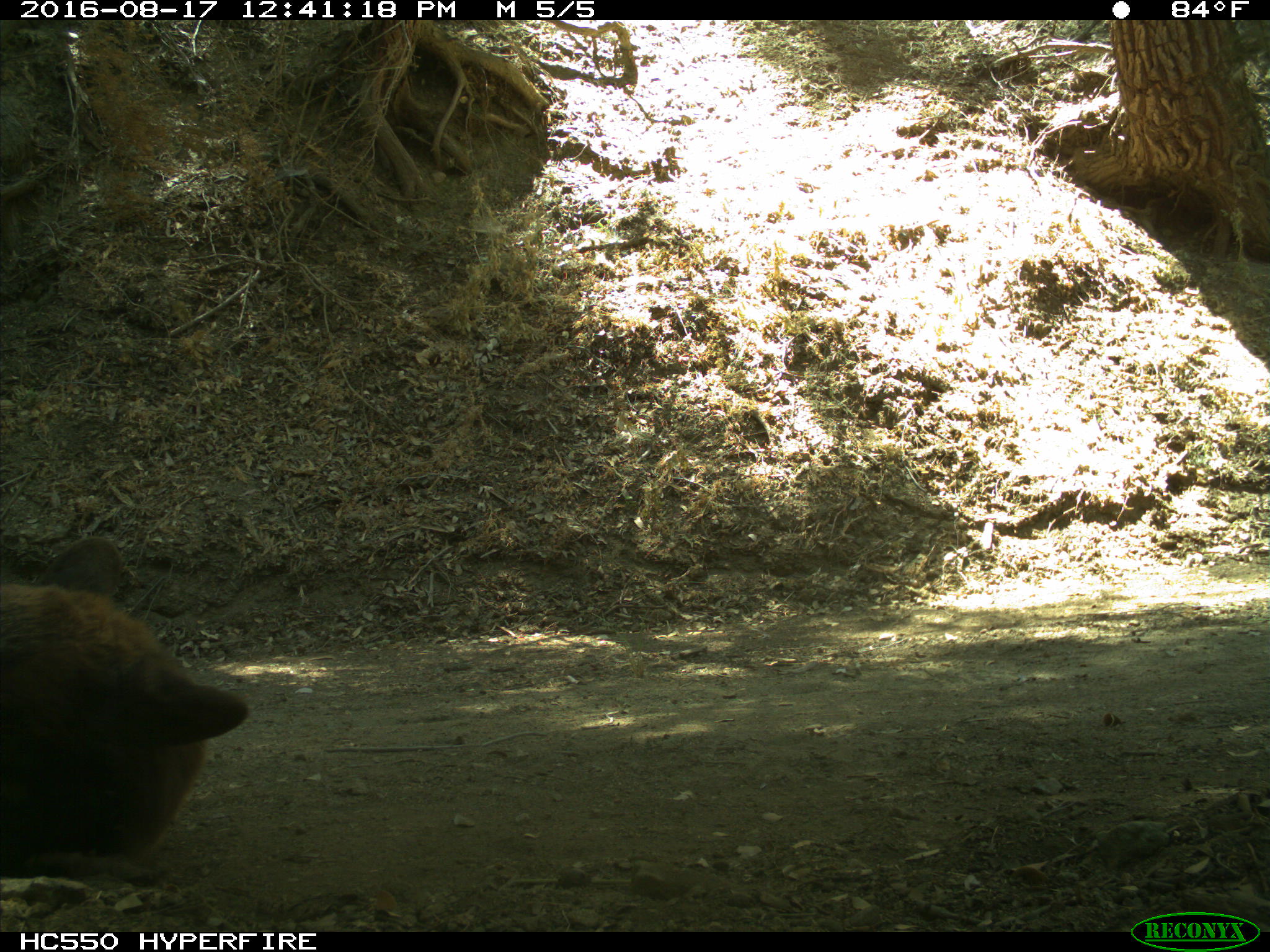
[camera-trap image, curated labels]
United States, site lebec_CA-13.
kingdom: Animalia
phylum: Chordata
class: Mammalia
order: Carnivora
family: Ursidae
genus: Ursus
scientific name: Ursus americanus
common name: american black bear